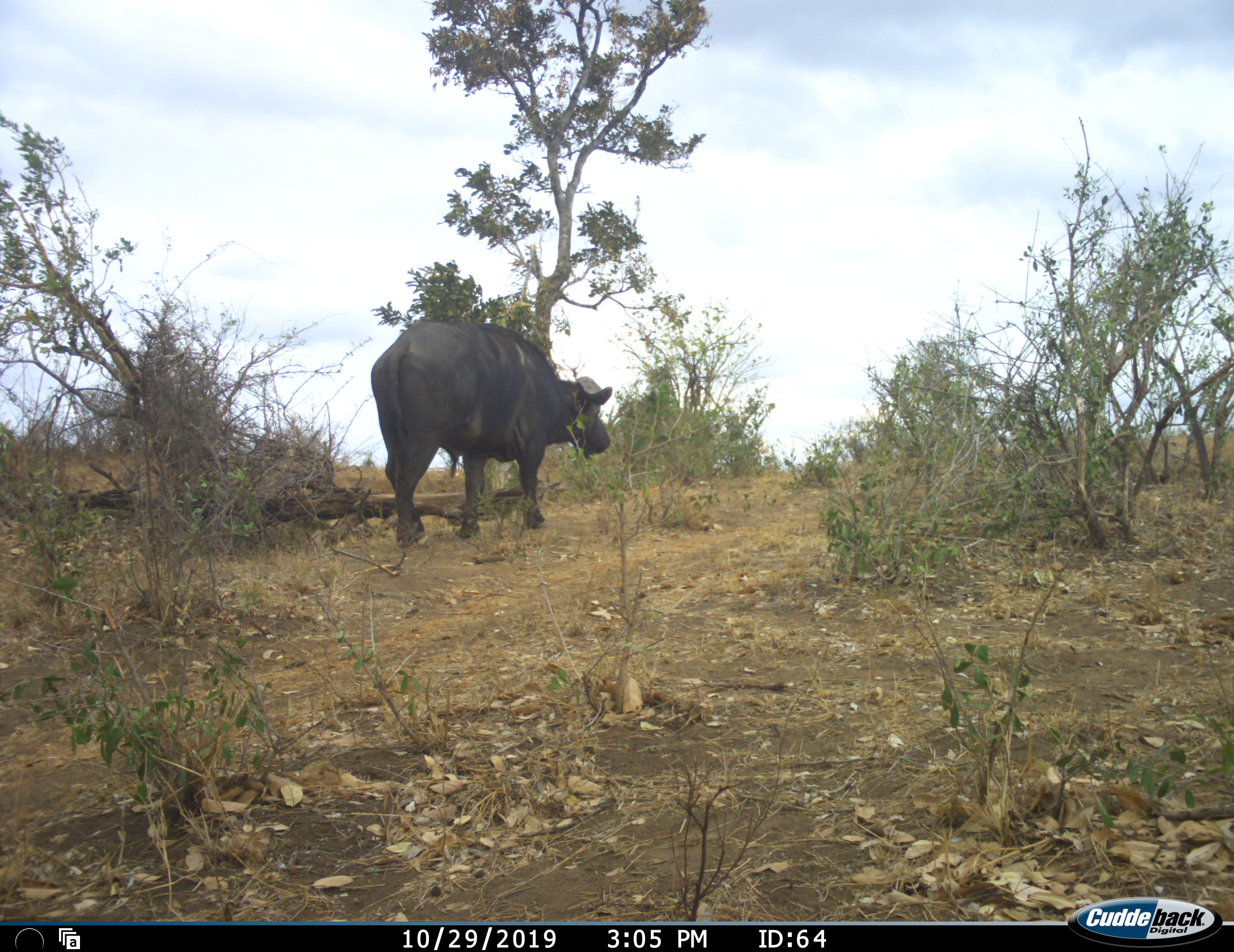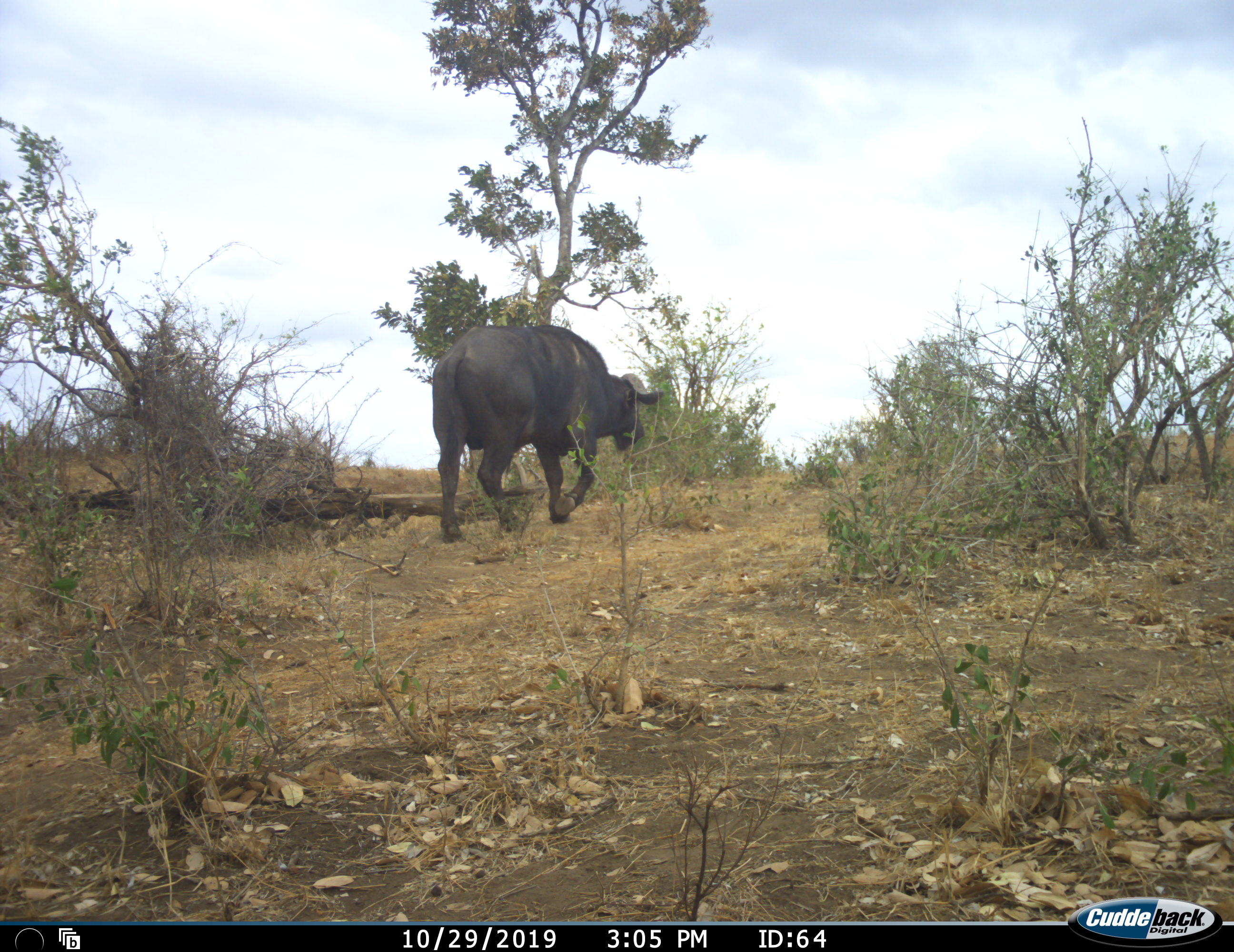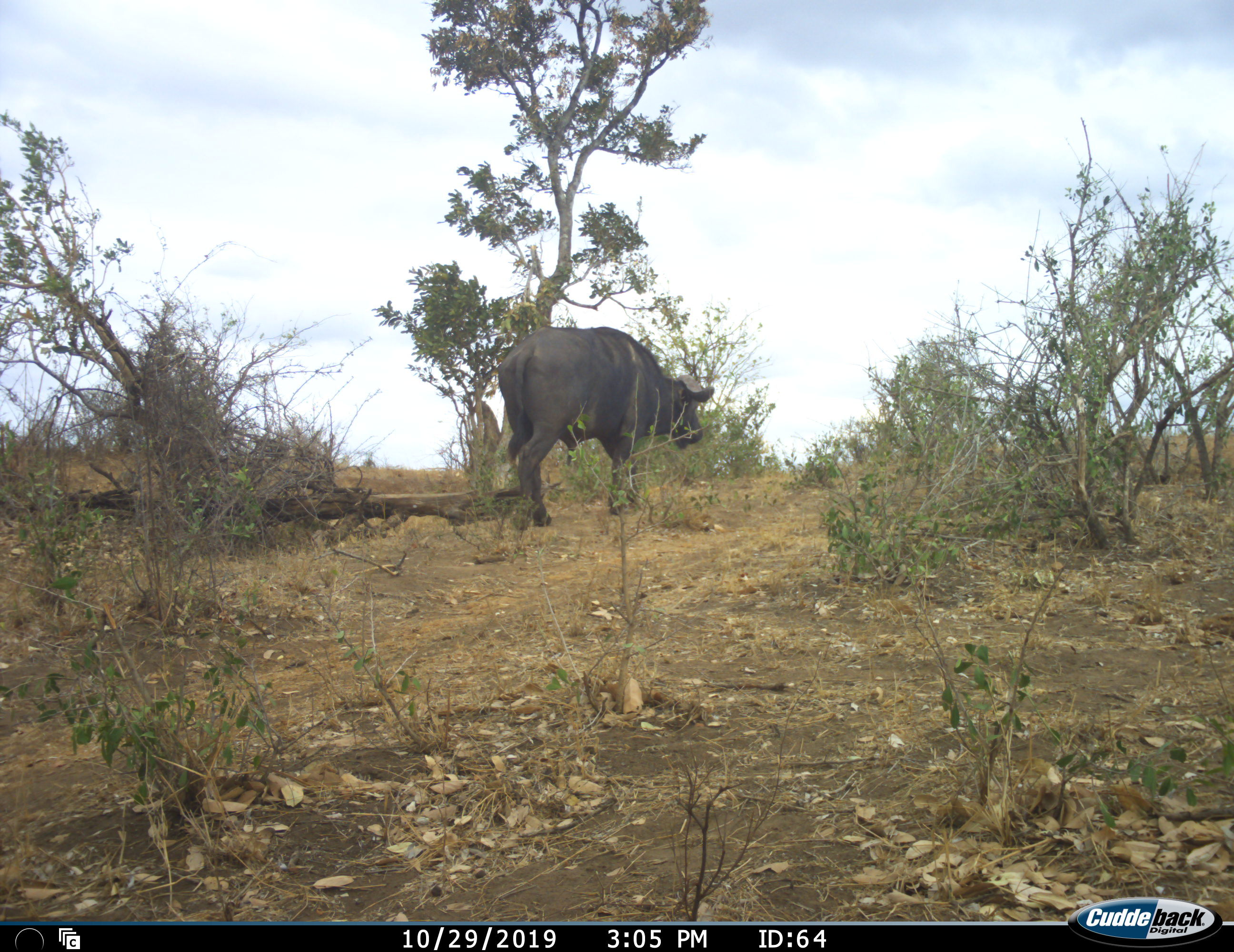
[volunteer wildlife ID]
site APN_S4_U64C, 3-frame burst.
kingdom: Animalia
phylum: Chordata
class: Mammalia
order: Artiodactyla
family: Bovidae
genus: Syncerus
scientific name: Syncerus caffer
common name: african buffalo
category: buffalo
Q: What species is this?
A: Buffalo (african buffalo) (Syncerus caffer).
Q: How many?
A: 1.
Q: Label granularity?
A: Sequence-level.